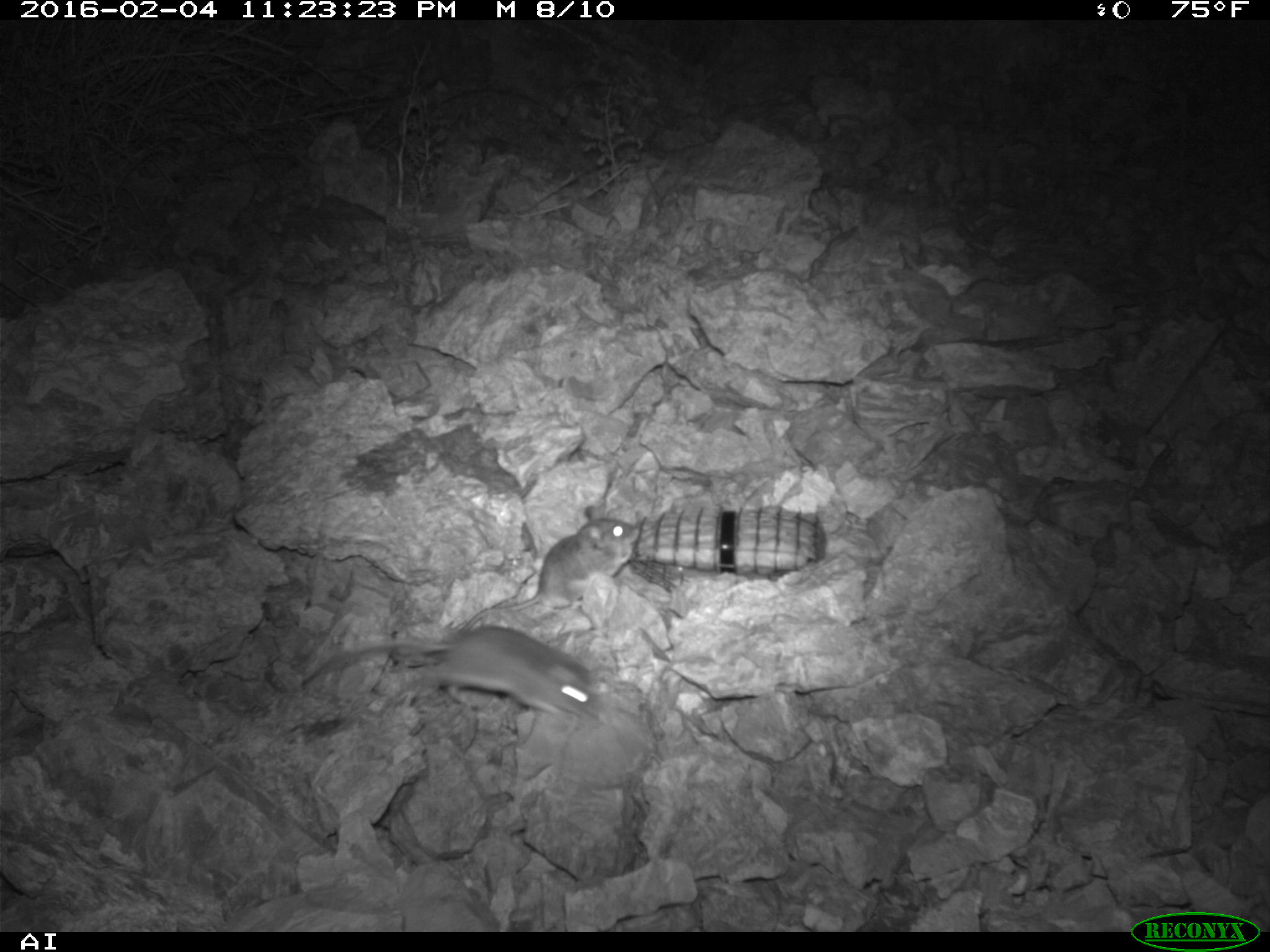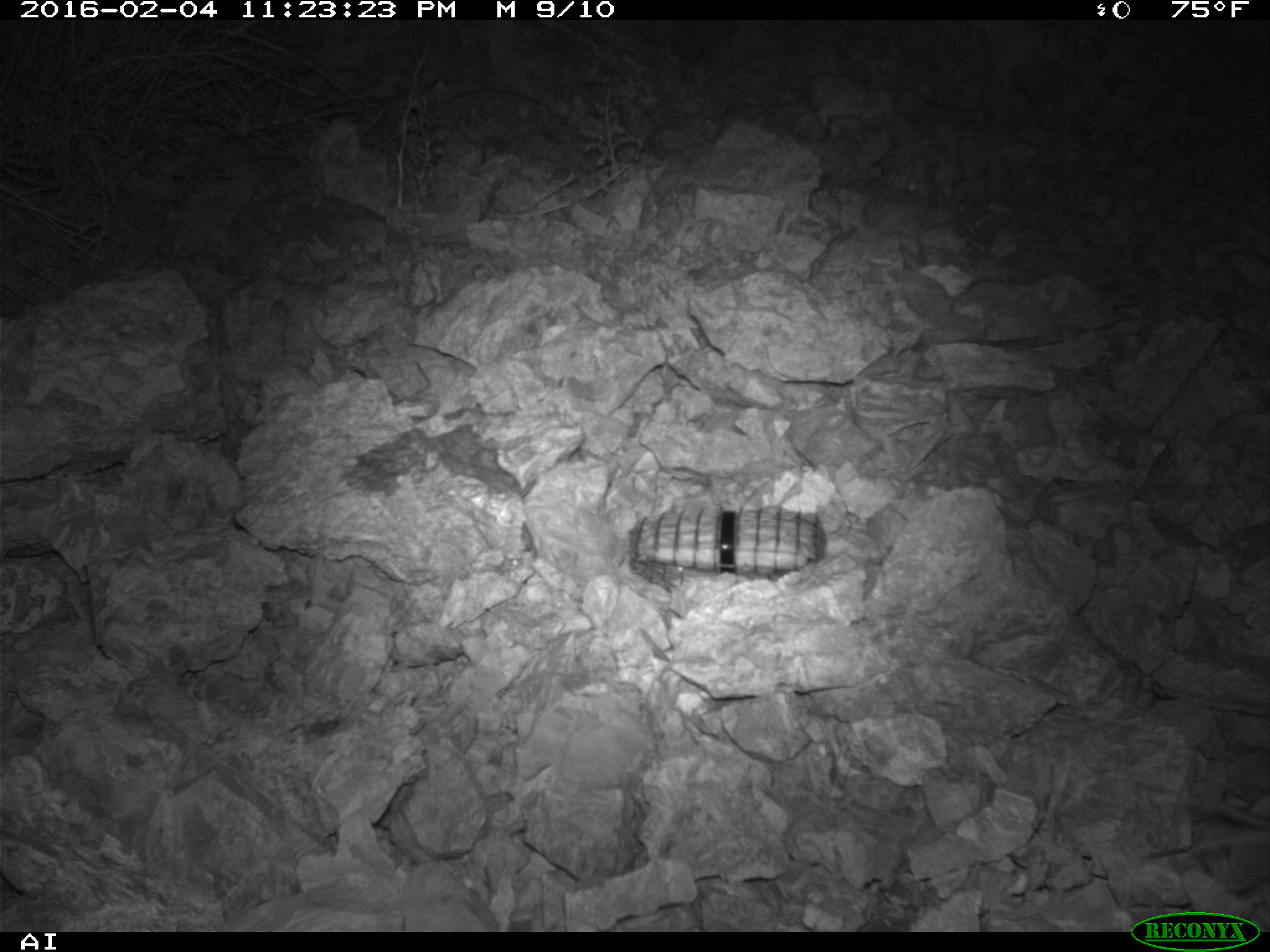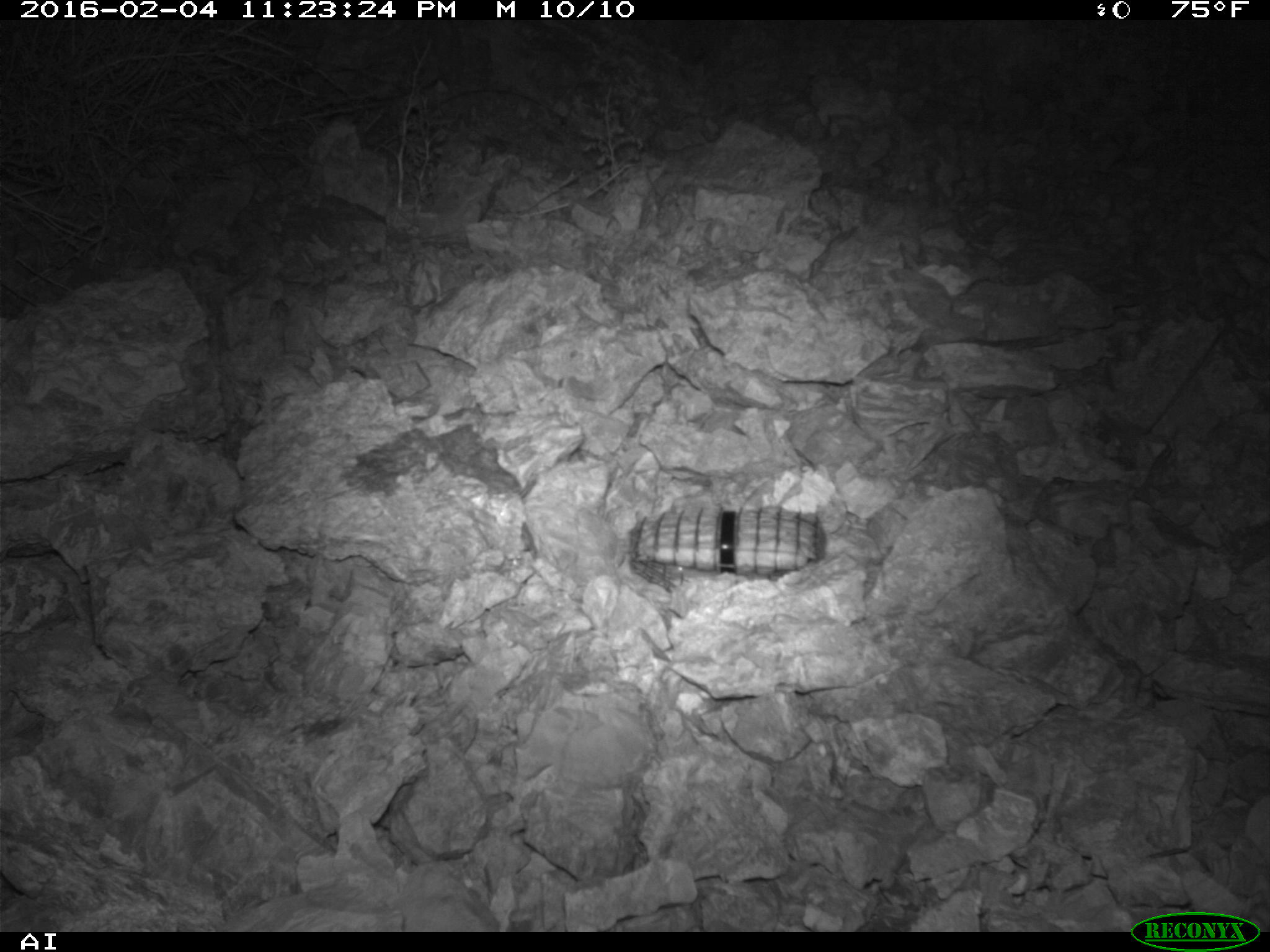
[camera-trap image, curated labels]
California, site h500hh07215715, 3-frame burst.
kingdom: Animalia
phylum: Chordata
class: Mammalia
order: Rodentia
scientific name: Rodentia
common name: rodent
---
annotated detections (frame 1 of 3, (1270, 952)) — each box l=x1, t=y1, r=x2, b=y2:
rodent: l=301, t=625, r=615, b=723; l=461, t=503, r=639, b=629